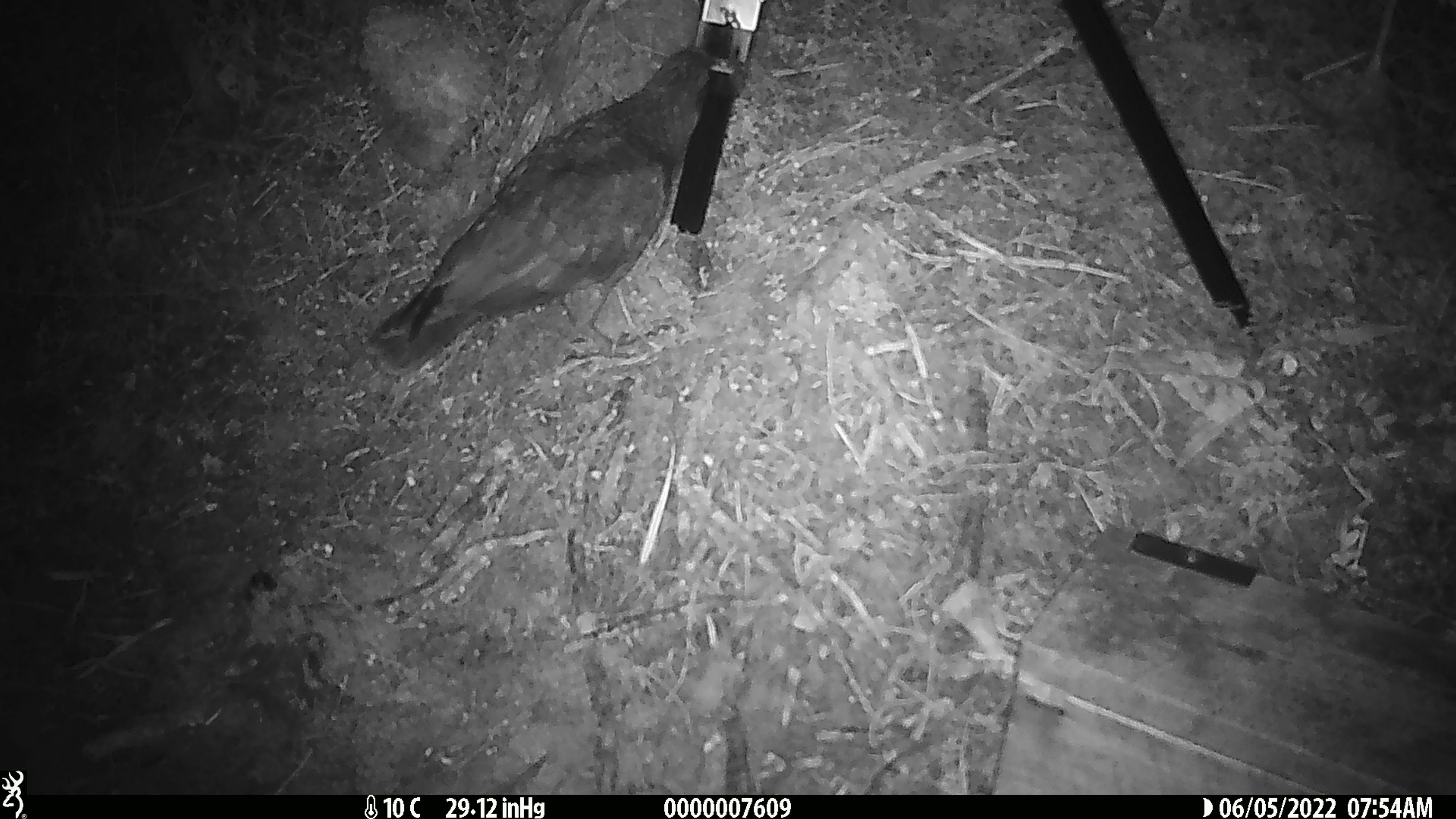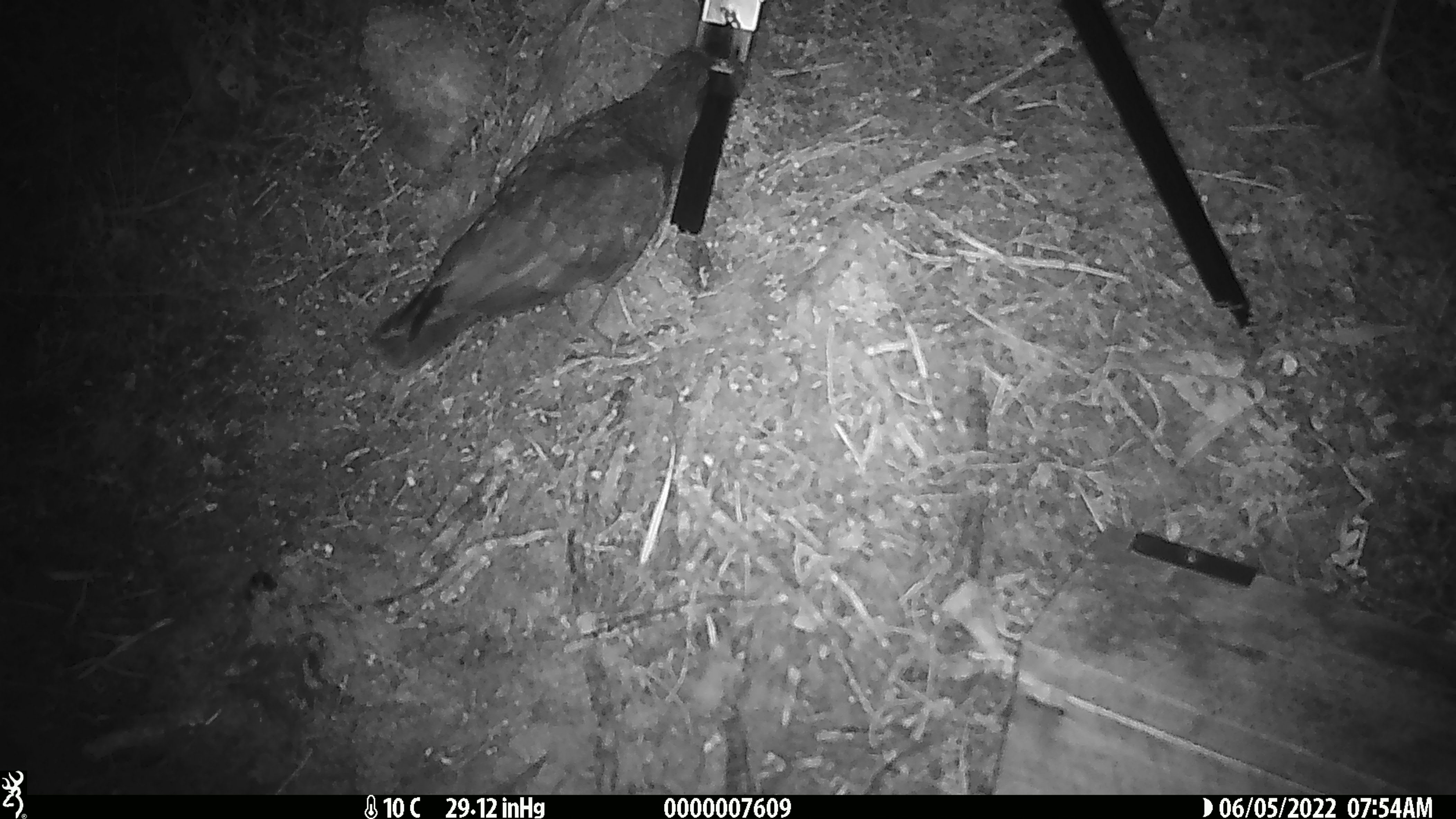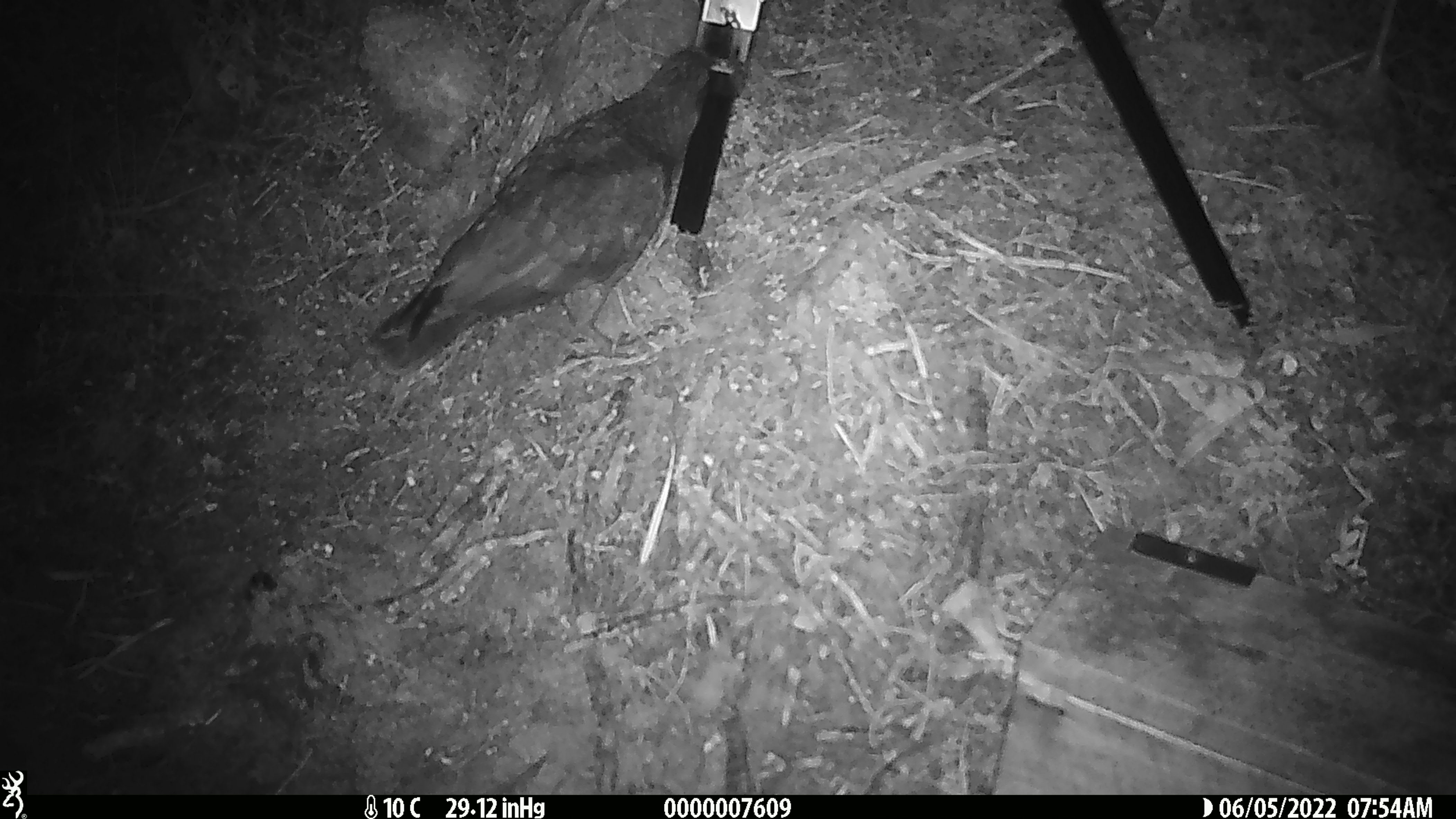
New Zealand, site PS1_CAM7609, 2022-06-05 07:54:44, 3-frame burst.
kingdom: Animalia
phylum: Chordata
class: Aves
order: Psittaciformes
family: Strigopidae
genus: Nestor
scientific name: Nestor notabilis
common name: kea